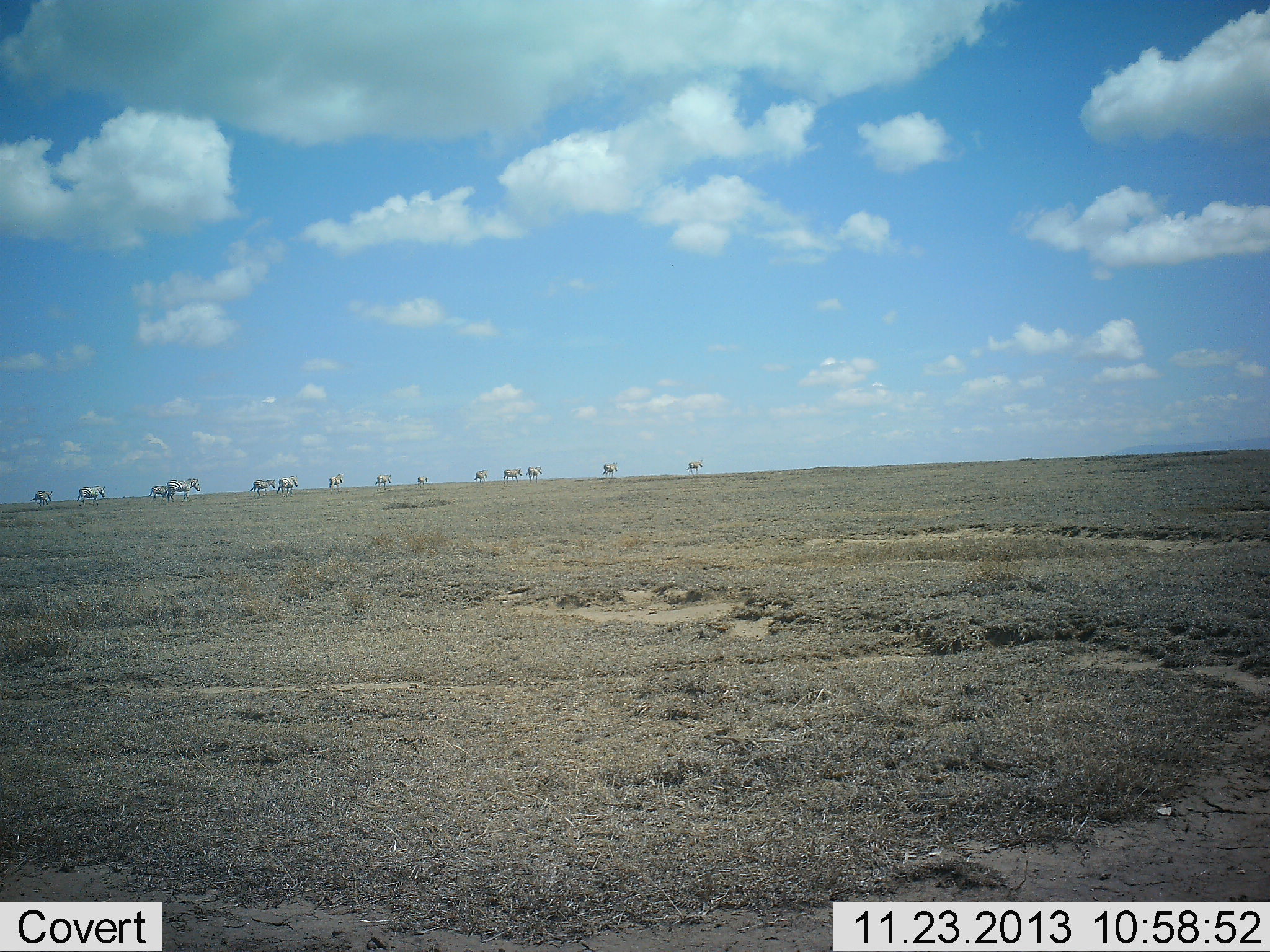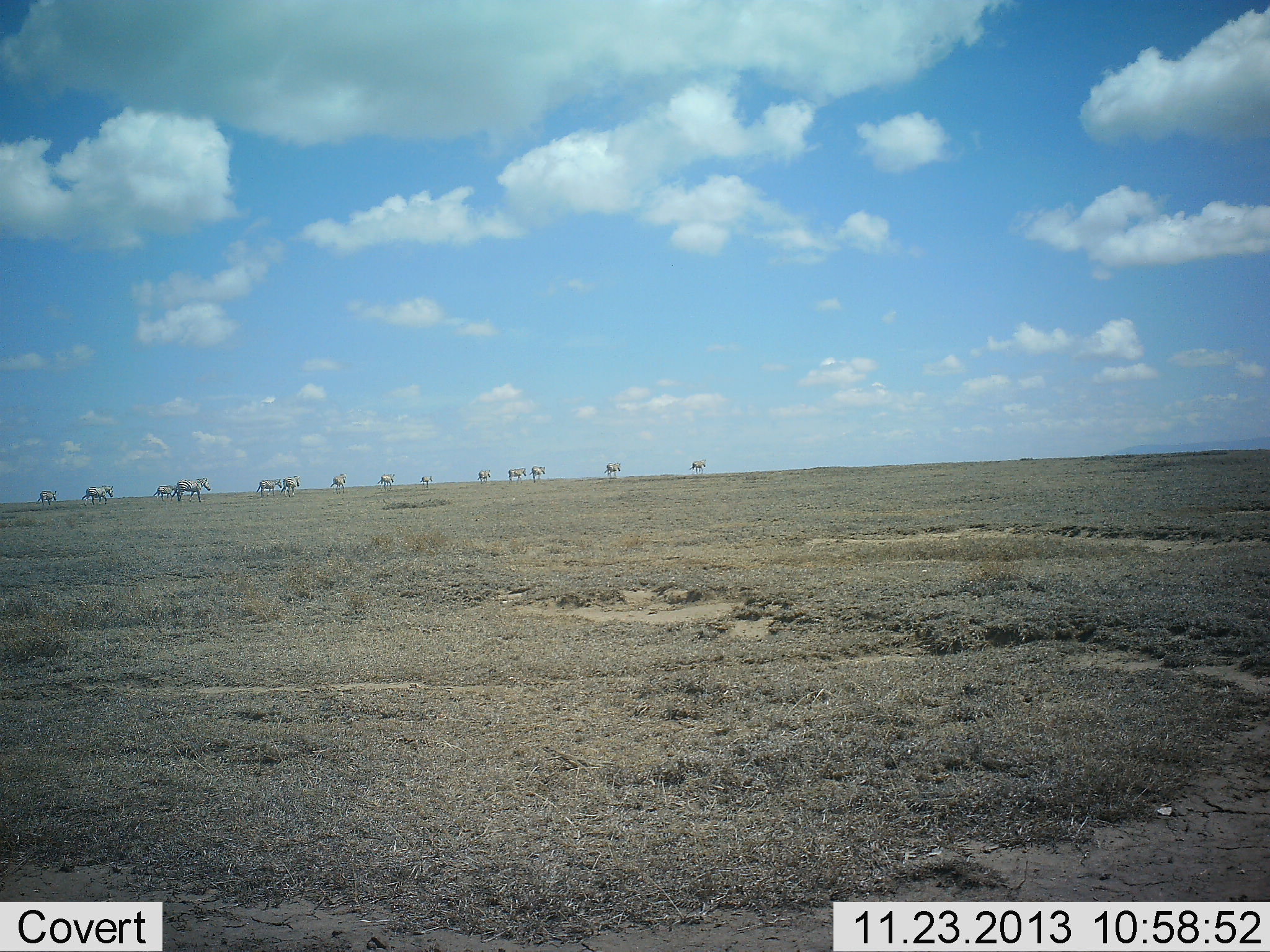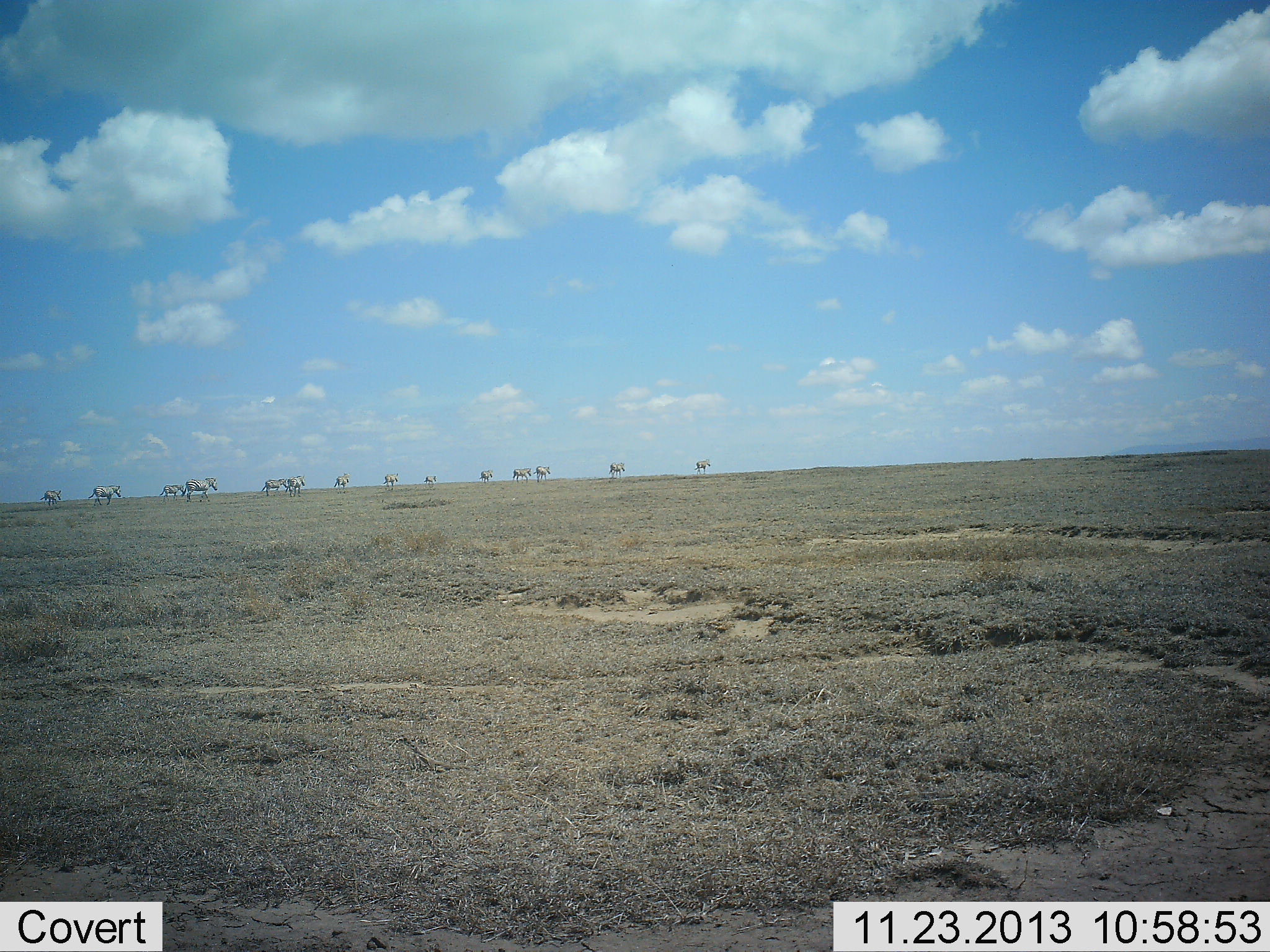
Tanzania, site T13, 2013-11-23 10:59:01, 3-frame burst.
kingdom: Animalia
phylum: Chordata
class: Mammalia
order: Perissodactyla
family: Equidae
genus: Equus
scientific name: Equus quagga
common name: plains zebra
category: zebra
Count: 11-50.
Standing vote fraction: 20%.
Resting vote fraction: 0%.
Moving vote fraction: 100%.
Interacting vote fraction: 0%.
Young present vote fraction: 0%.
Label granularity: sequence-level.